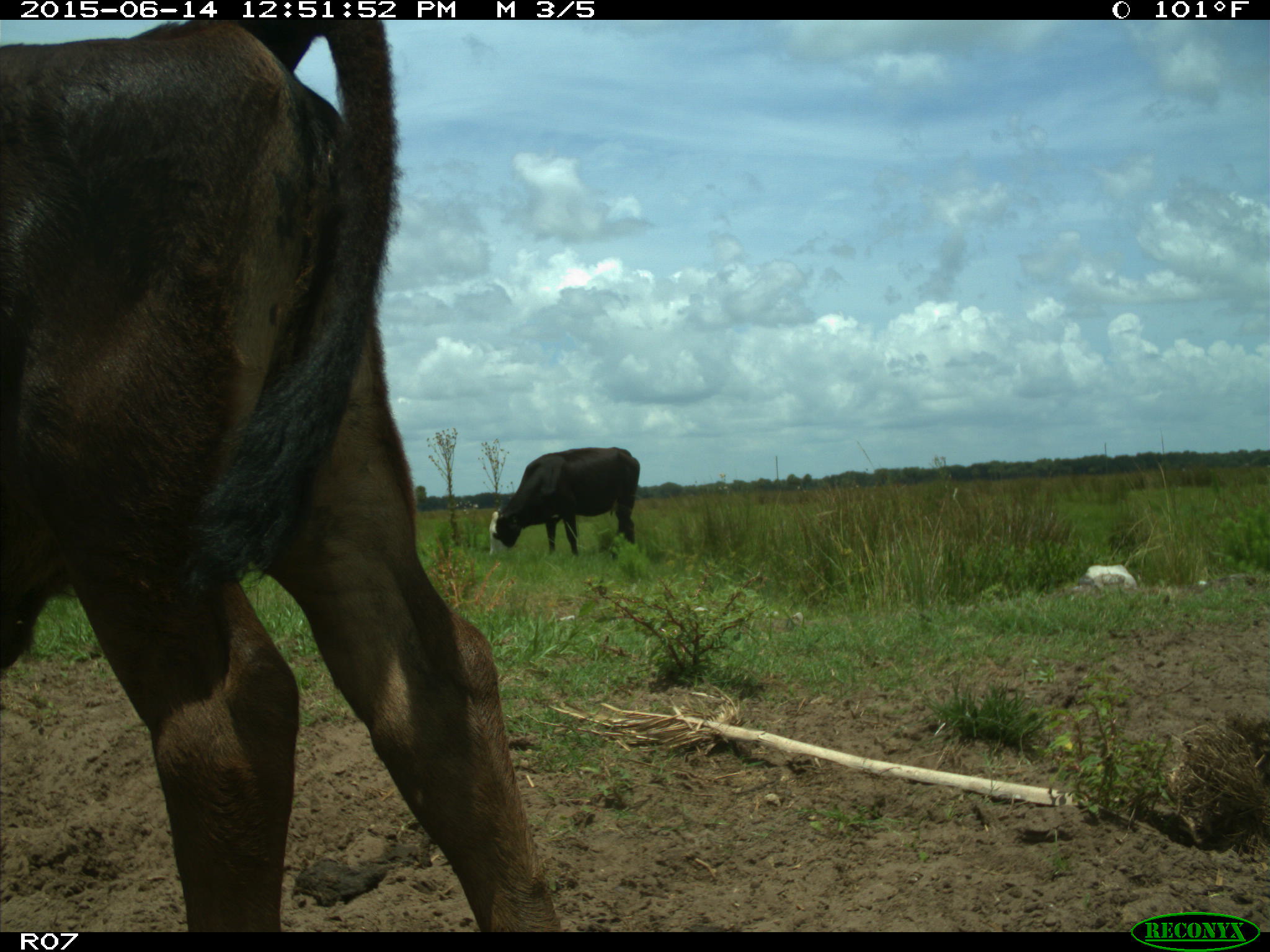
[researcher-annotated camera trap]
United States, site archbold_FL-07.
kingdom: Animalia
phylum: Chordata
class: Mammalia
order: Artiodactyla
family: Bovidae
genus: Bos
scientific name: Bos taurus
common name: domestic cow